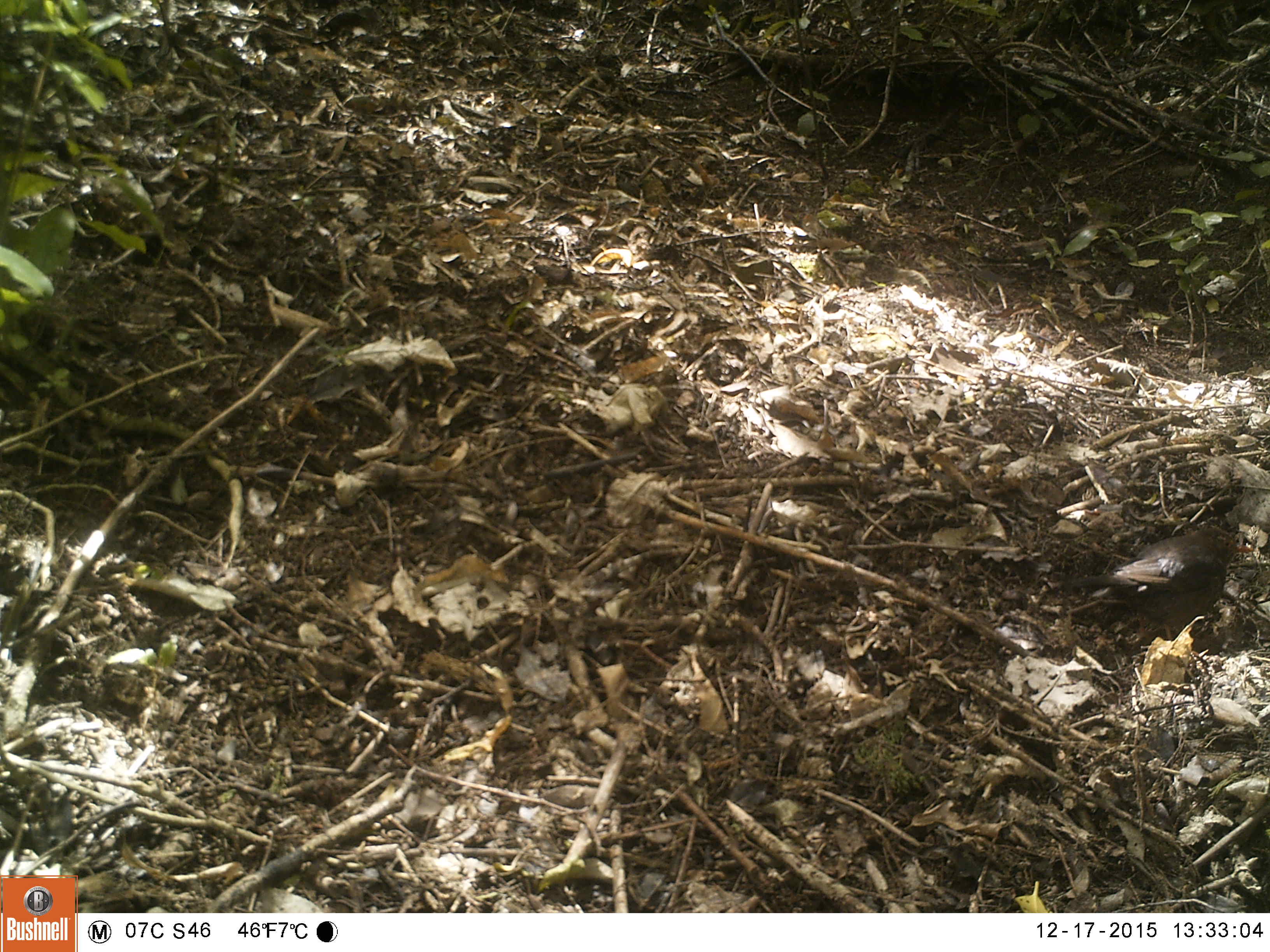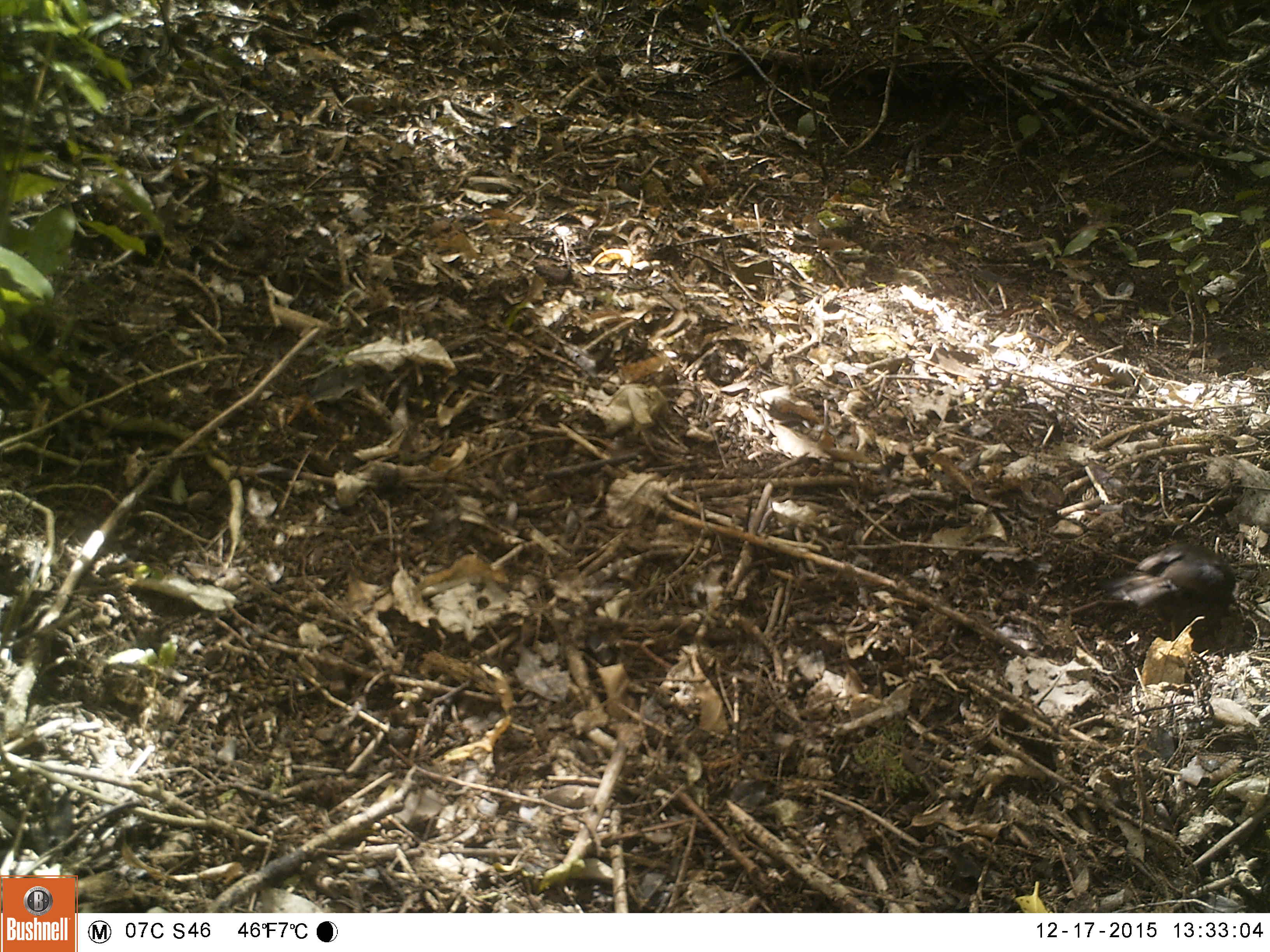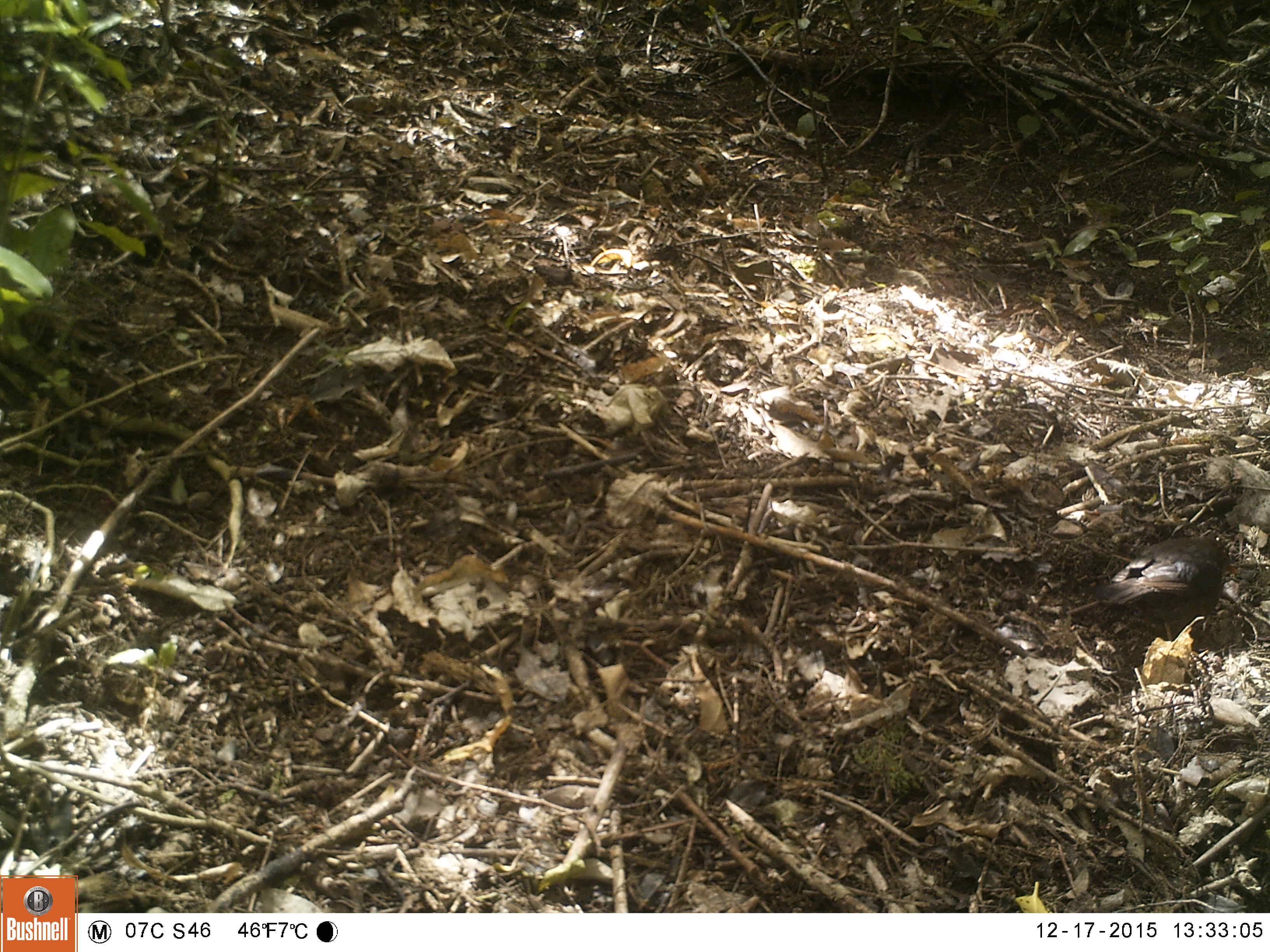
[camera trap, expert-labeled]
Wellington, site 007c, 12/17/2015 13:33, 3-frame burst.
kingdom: Animalia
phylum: Chordata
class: Aves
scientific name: Aves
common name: bird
Bird (Aves).